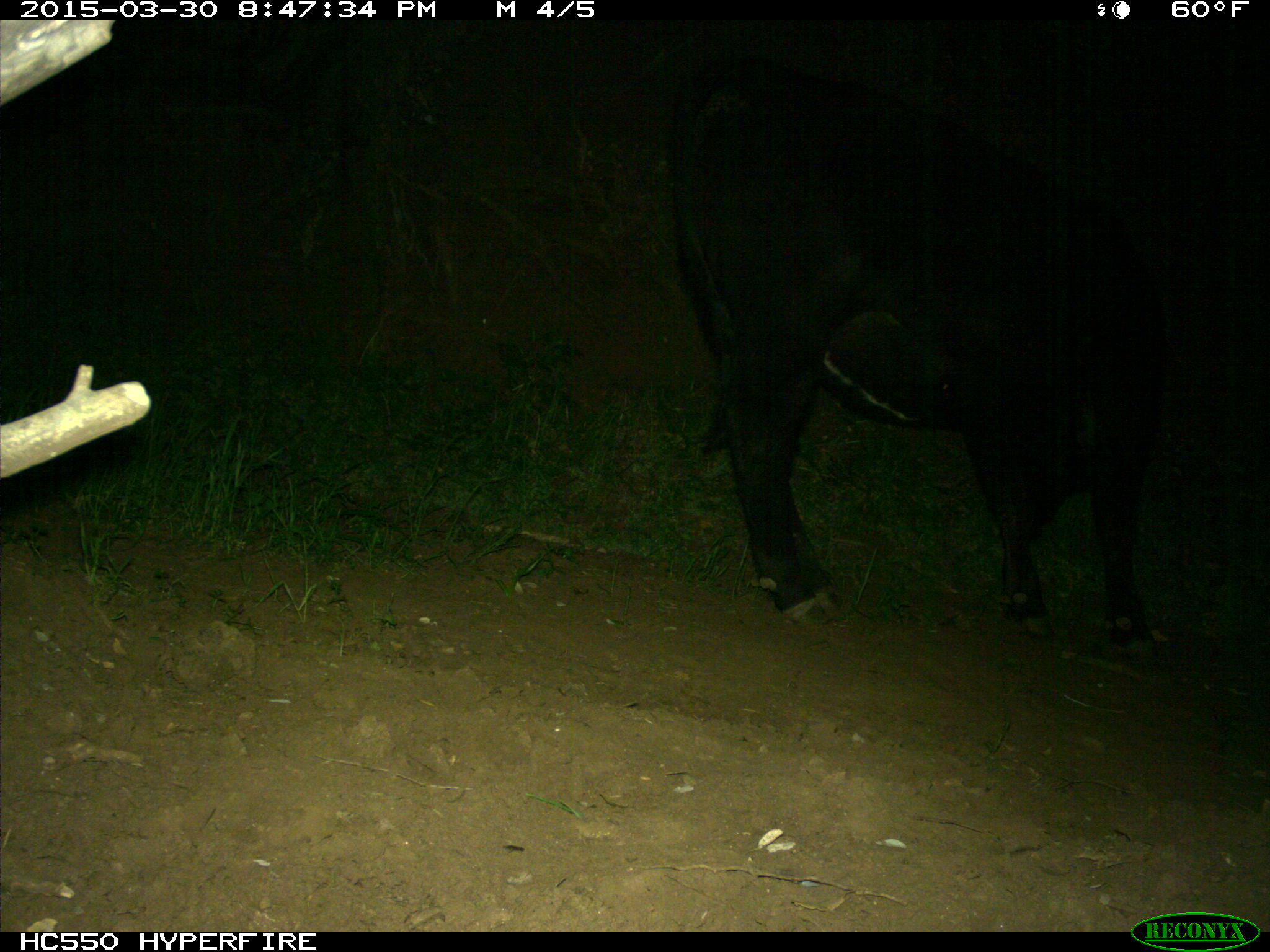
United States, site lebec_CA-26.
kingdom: Animalia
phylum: Chordata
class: Mammalia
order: Artiodactyla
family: Bovidae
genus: Bos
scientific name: Bos taurus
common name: domestic cow